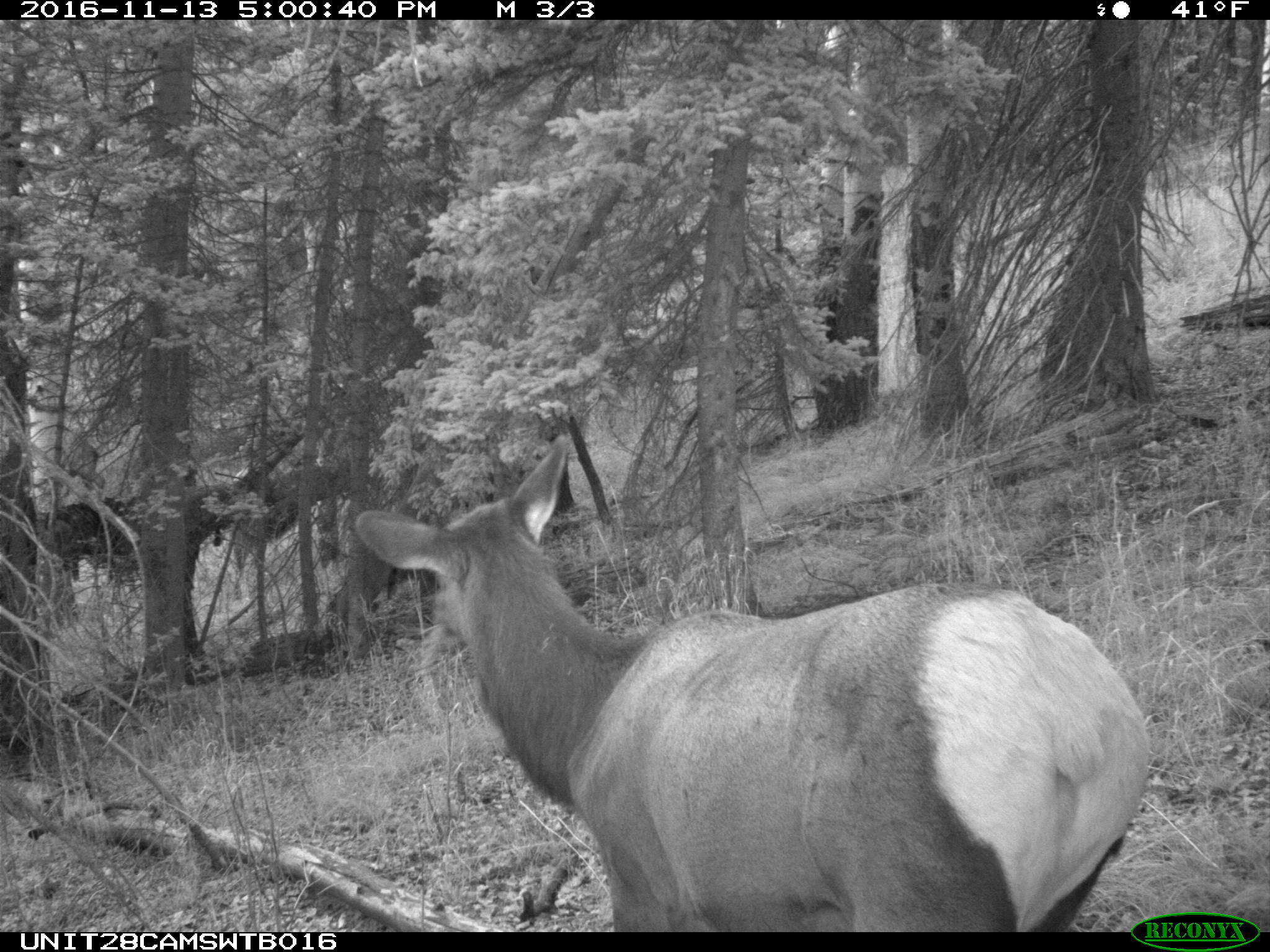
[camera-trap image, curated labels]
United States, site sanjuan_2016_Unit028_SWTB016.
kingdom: Animalia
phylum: Chordata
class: Mammalia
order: Artiodactyla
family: Cervidae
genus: Cervus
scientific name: Cervus elaphus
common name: red deer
Cervus elaphus (red deer).